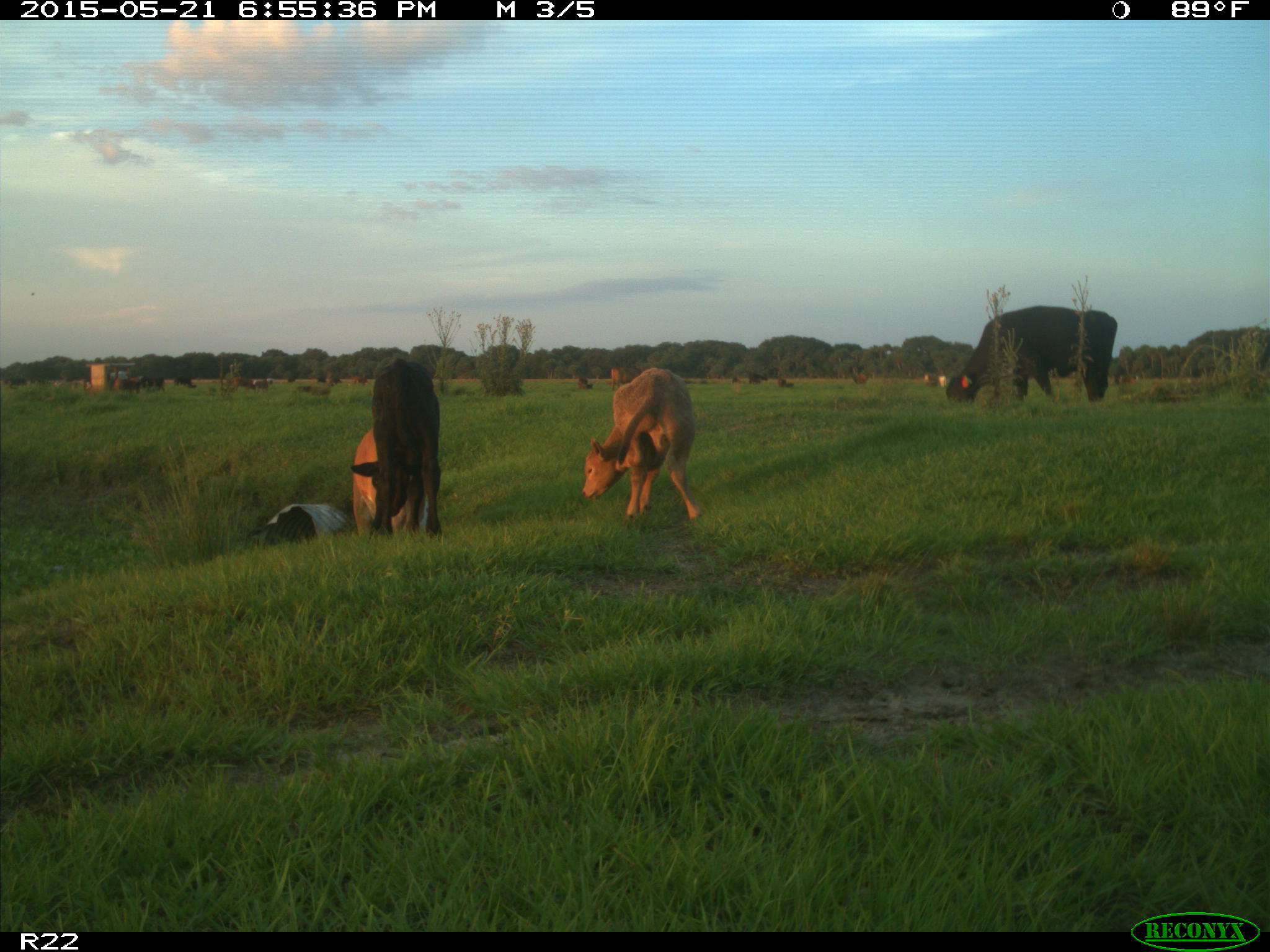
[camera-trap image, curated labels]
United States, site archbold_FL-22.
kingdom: Animalia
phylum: Chordata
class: Mammalia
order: Artiodactyla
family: Bovidae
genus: Bos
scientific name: Bos taurus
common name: domestic cow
Bos taurus (domestic cow).